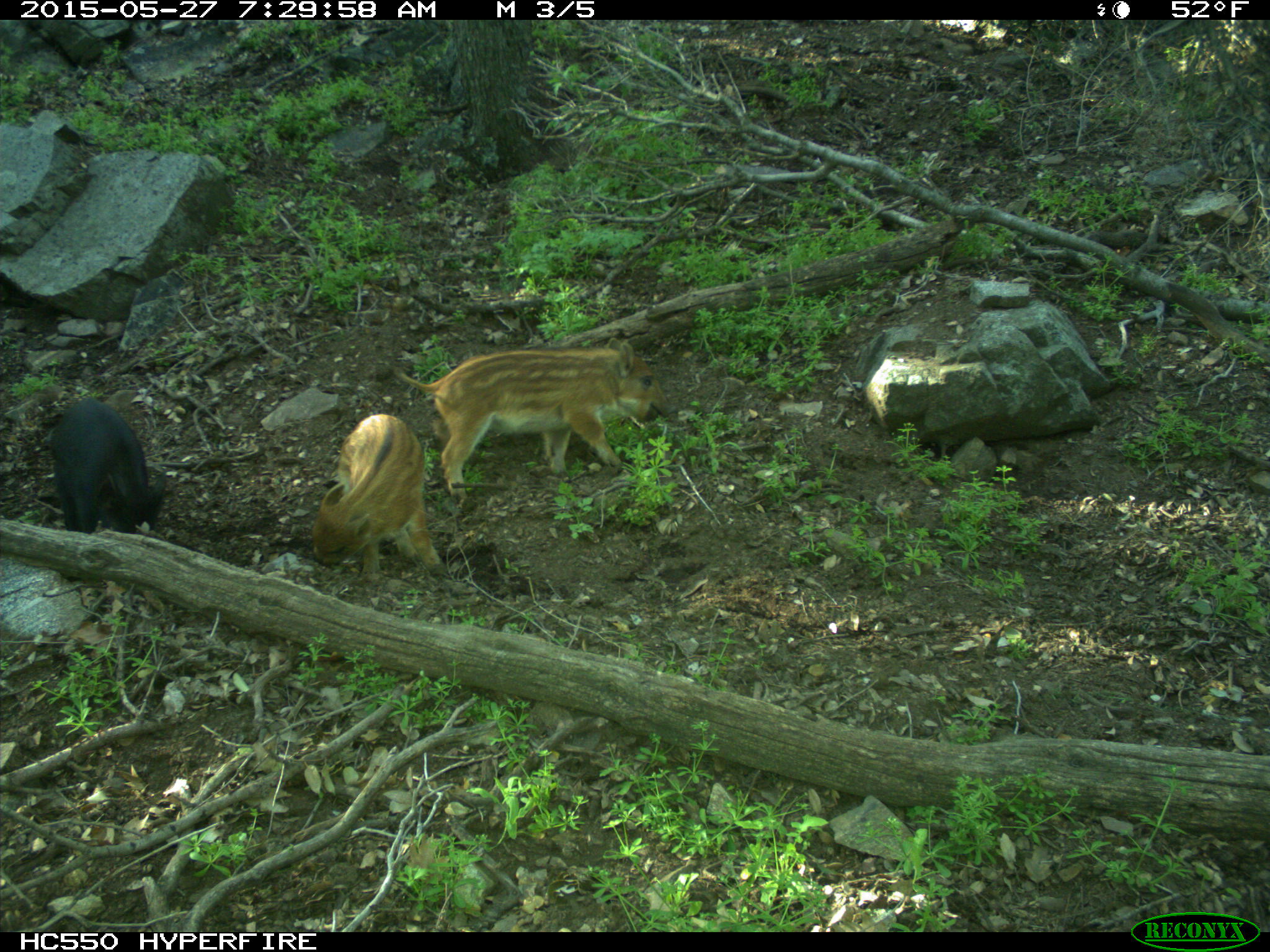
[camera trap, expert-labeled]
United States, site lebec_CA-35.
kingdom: Animalia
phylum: Chordata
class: Mammalia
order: Artiodactyla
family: Suidae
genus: Sus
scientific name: Sus scrofa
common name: wild boar